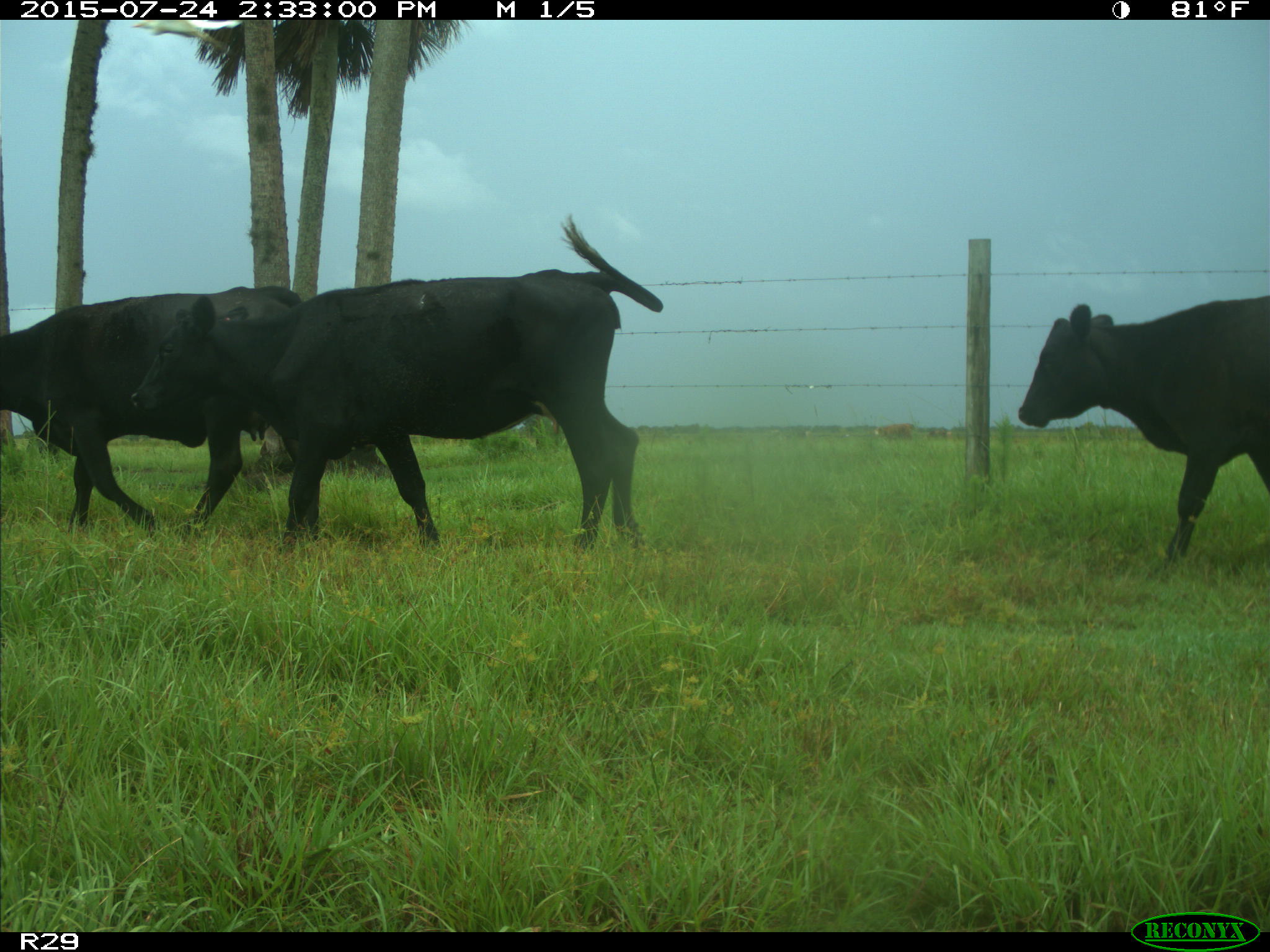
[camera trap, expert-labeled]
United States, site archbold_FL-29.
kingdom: Animalia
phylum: Chordata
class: Mammalia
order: Artiodactyla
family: Bovidae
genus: Bos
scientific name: Bos taurus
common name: domestic cow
Bos taurus (domestic cow).